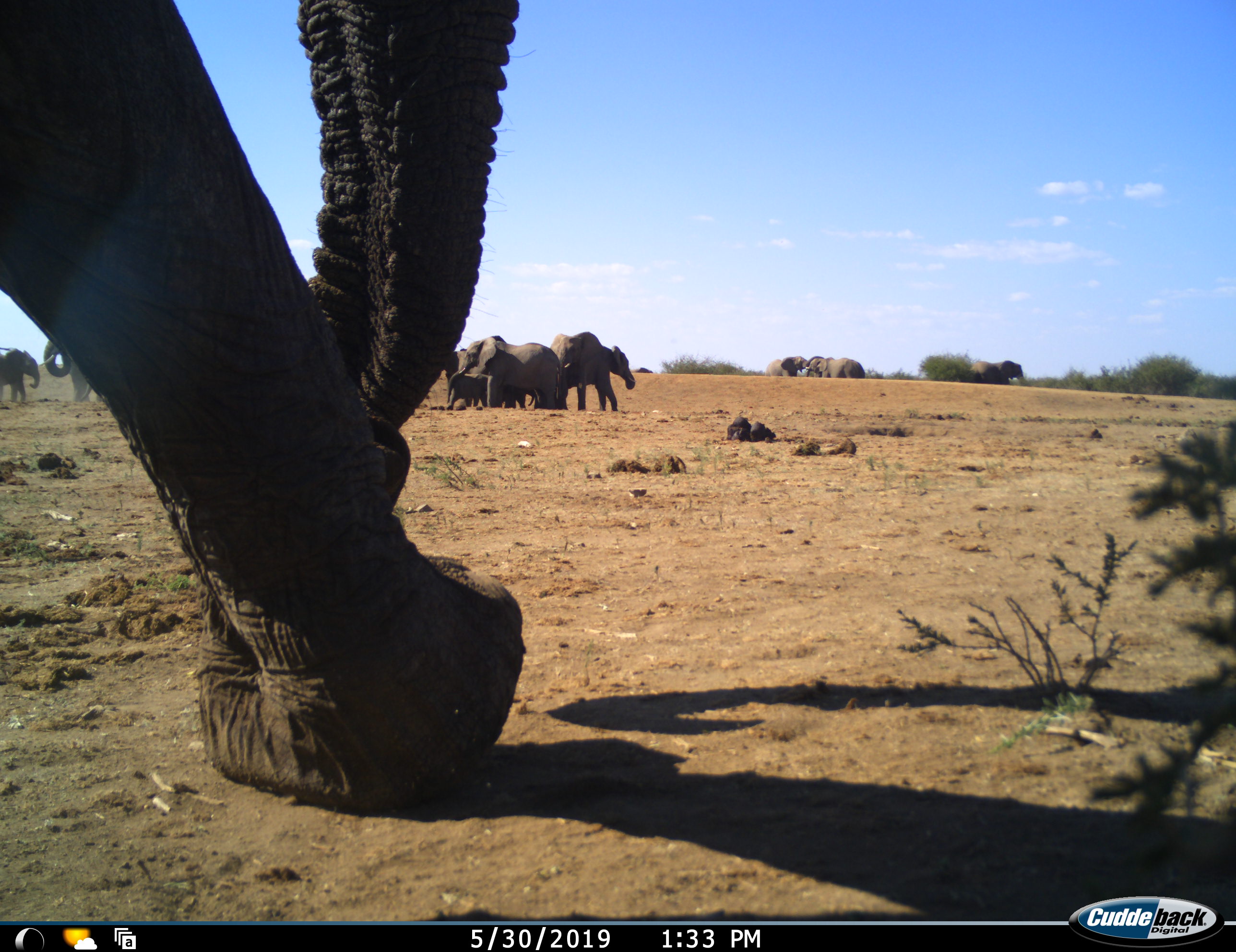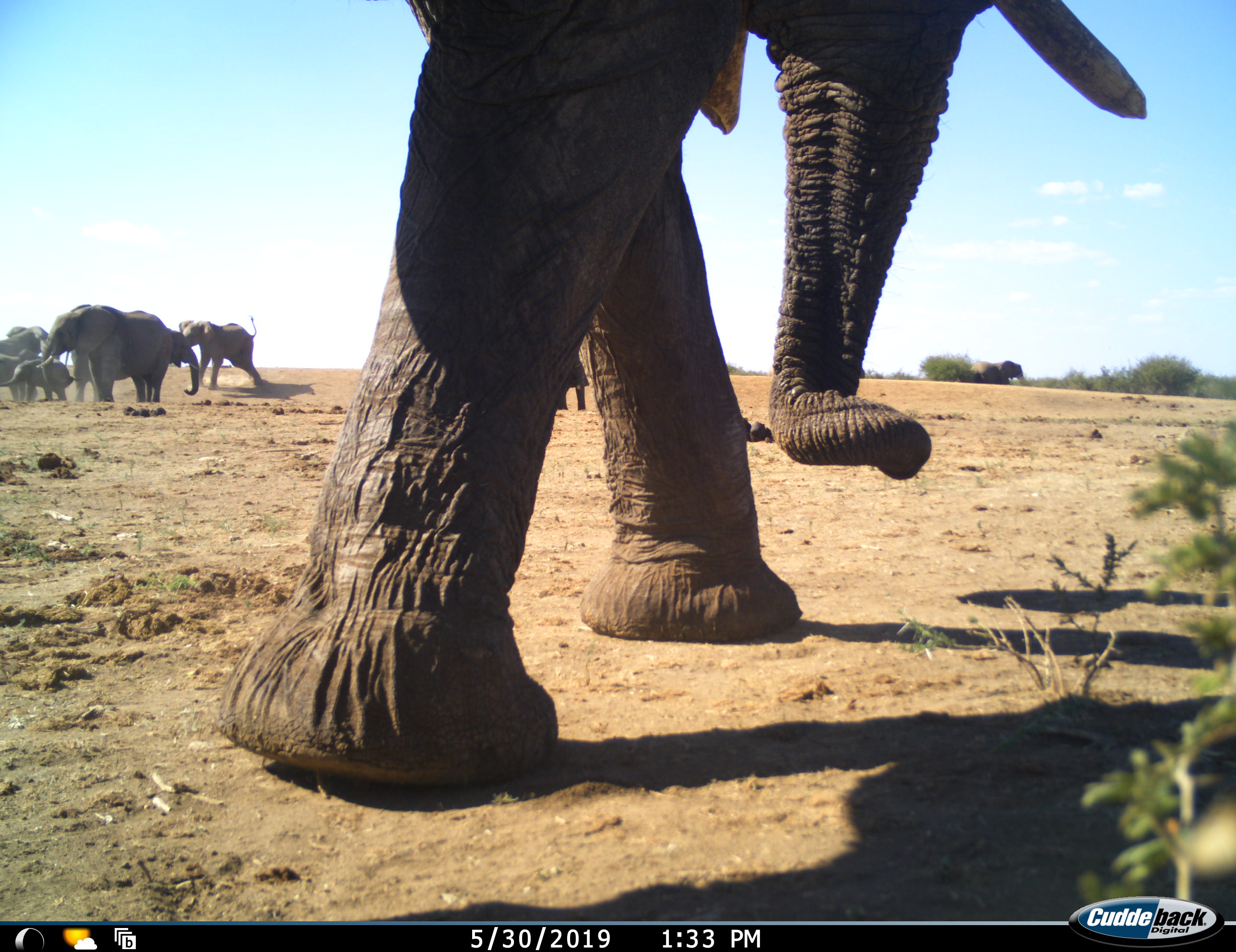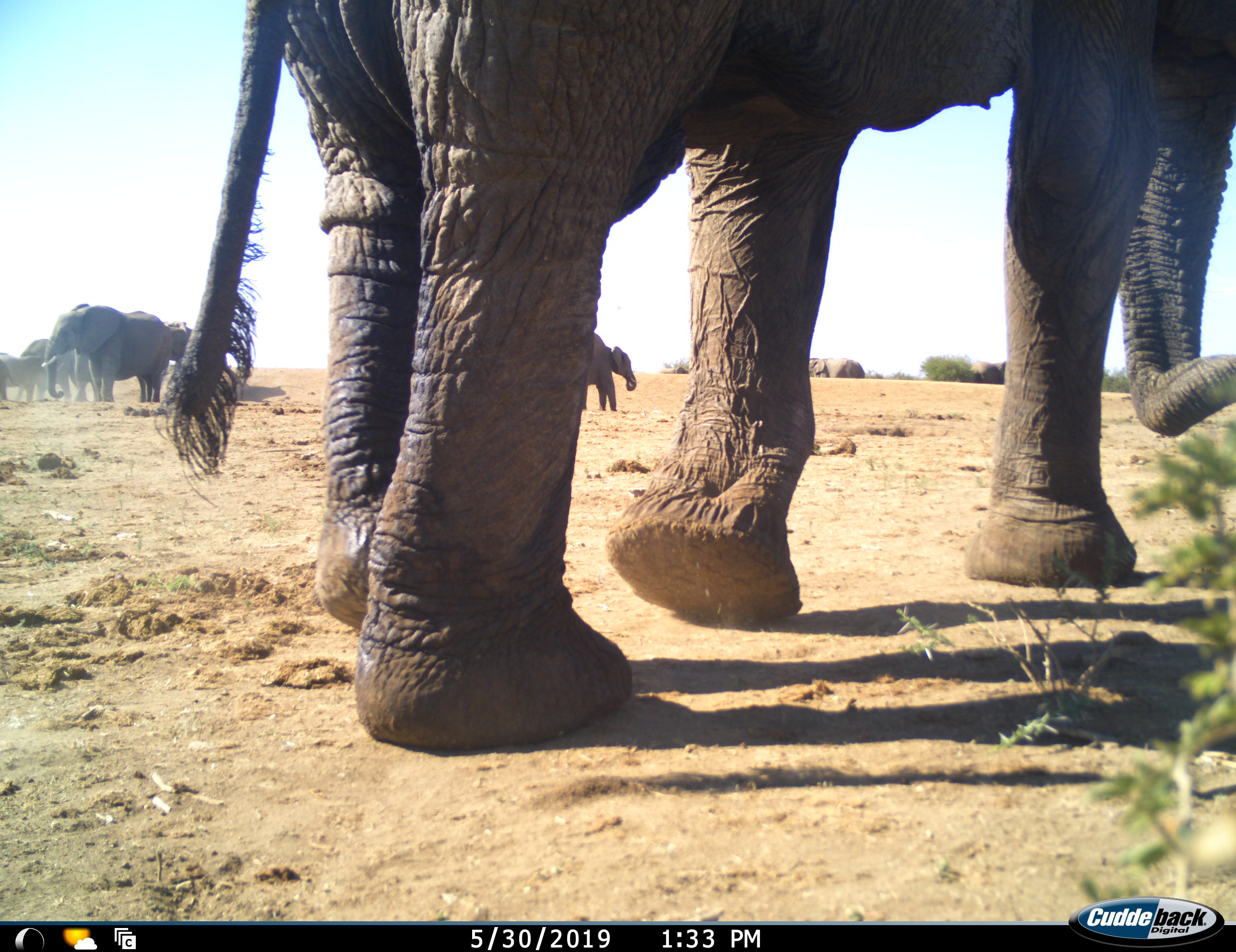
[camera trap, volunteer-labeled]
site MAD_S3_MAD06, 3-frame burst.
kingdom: Animalia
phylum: Chordata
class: Mammalia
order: Proboscidea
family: Elephantidae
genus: Loxodonta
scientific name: Loxodonta africana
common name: african bush elephant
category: elephant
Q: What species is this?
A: Elephant (african bush elephant) (Loxodonta africana).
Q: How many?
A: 11-50.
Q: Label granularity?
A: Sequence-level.